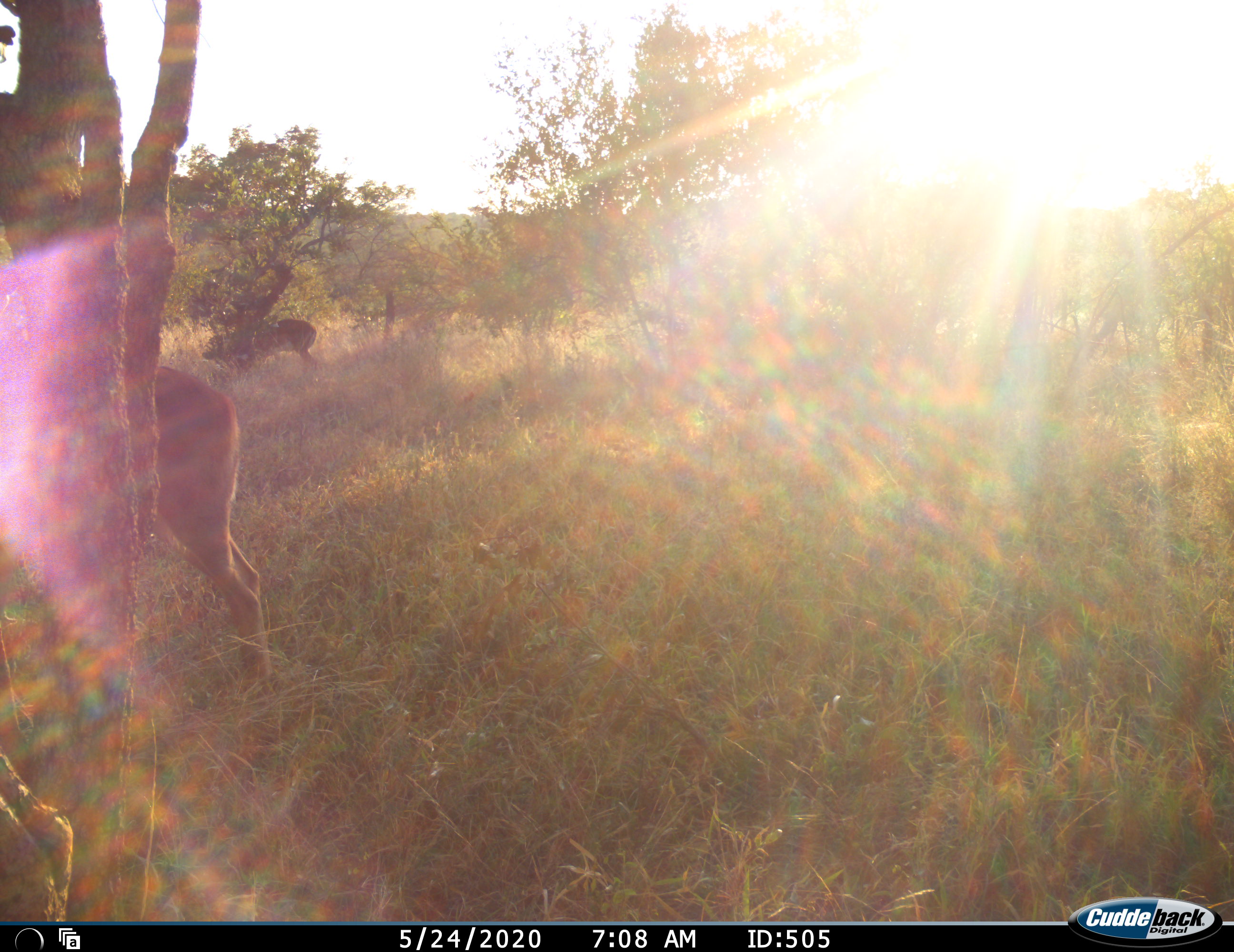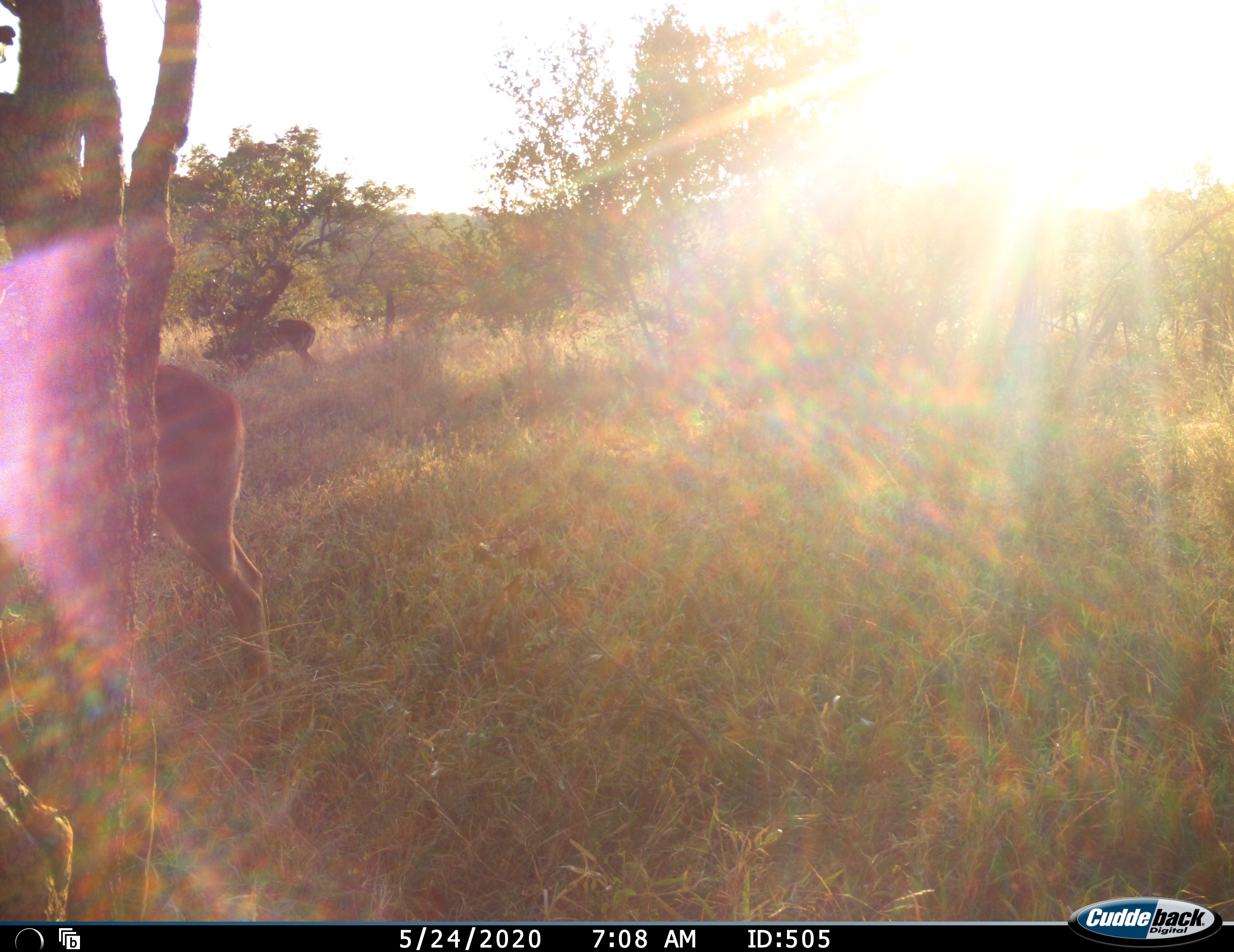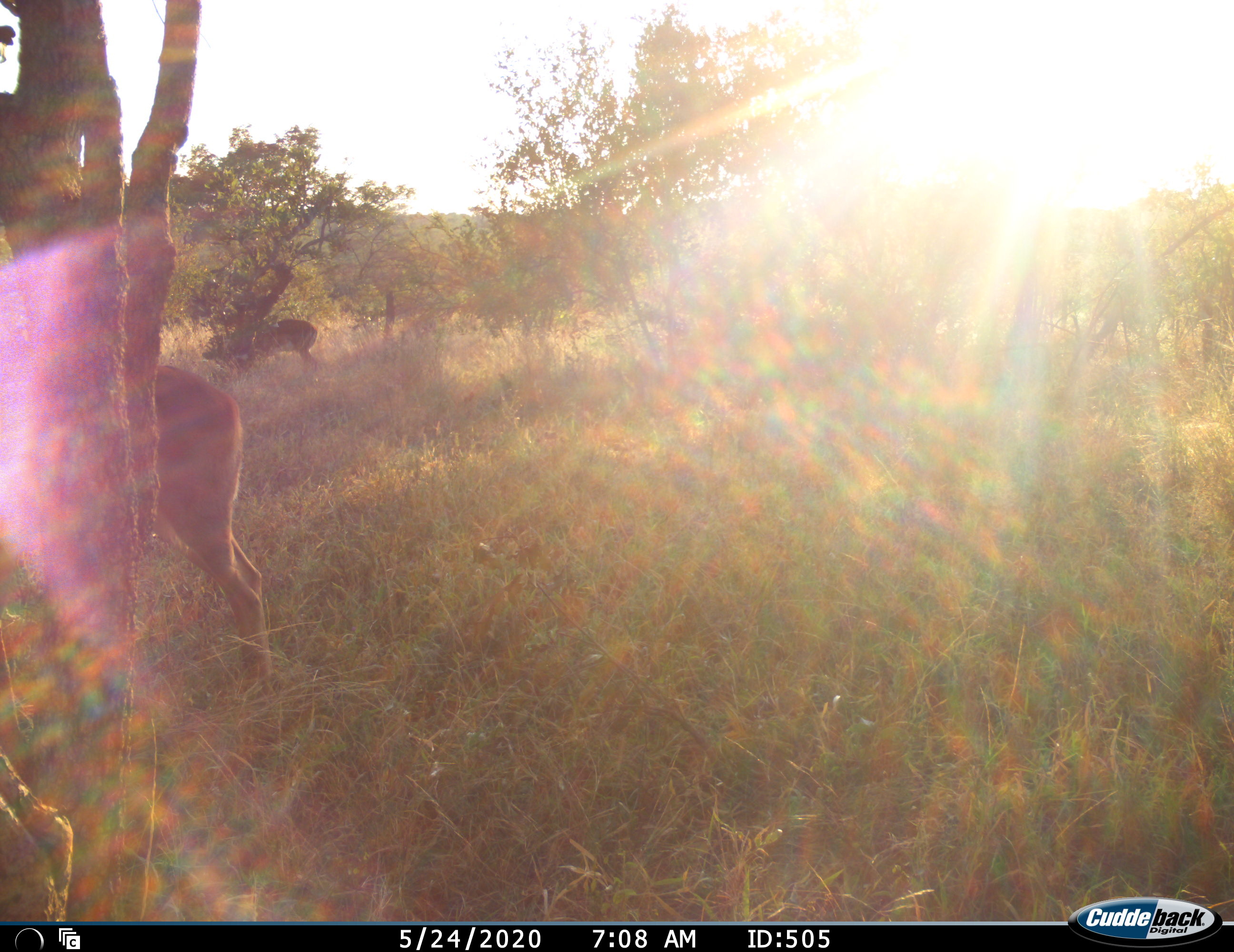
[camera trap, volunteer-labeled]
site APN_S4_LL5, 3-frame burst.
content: unidentified animal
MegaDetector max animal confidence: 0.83